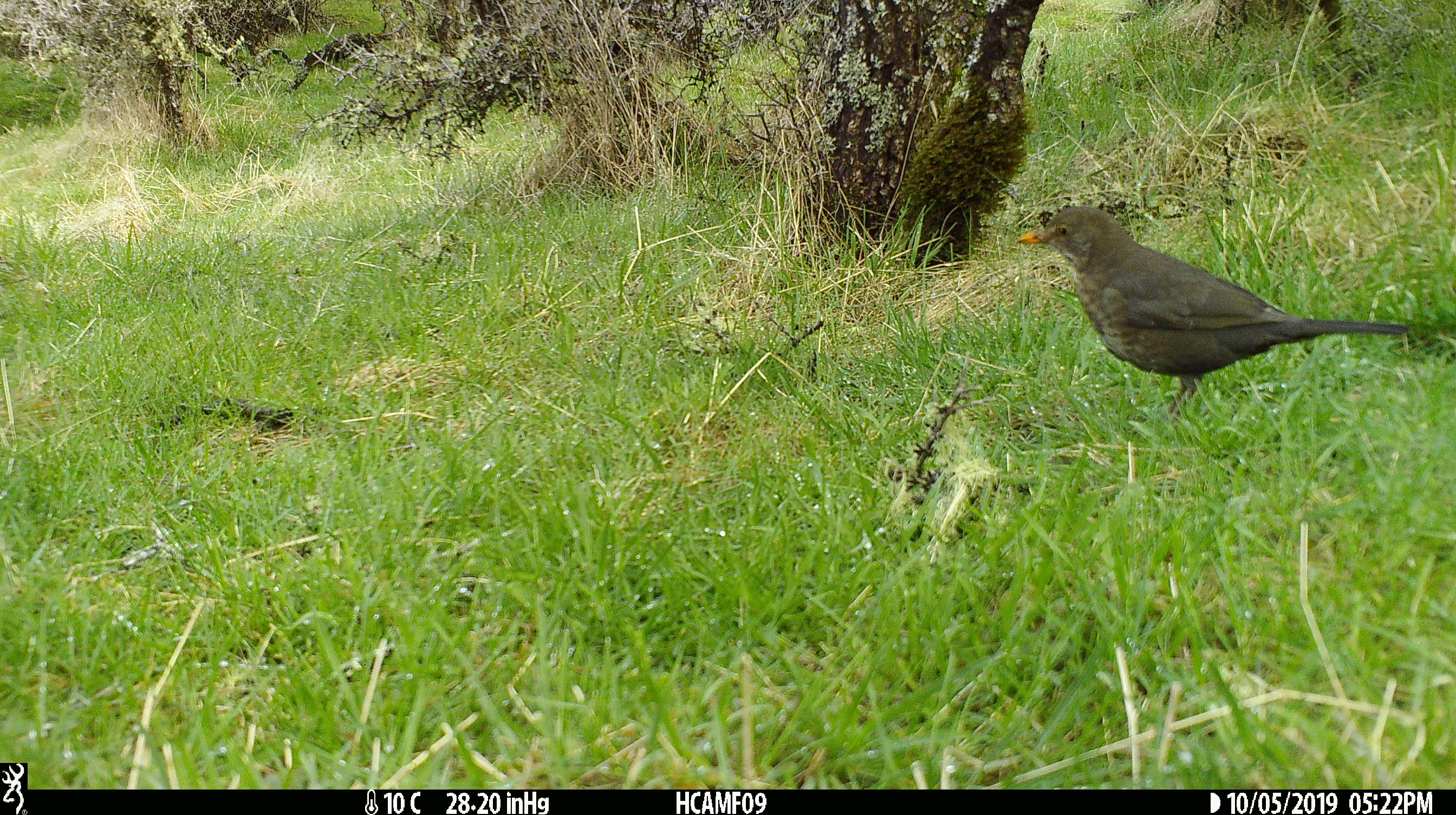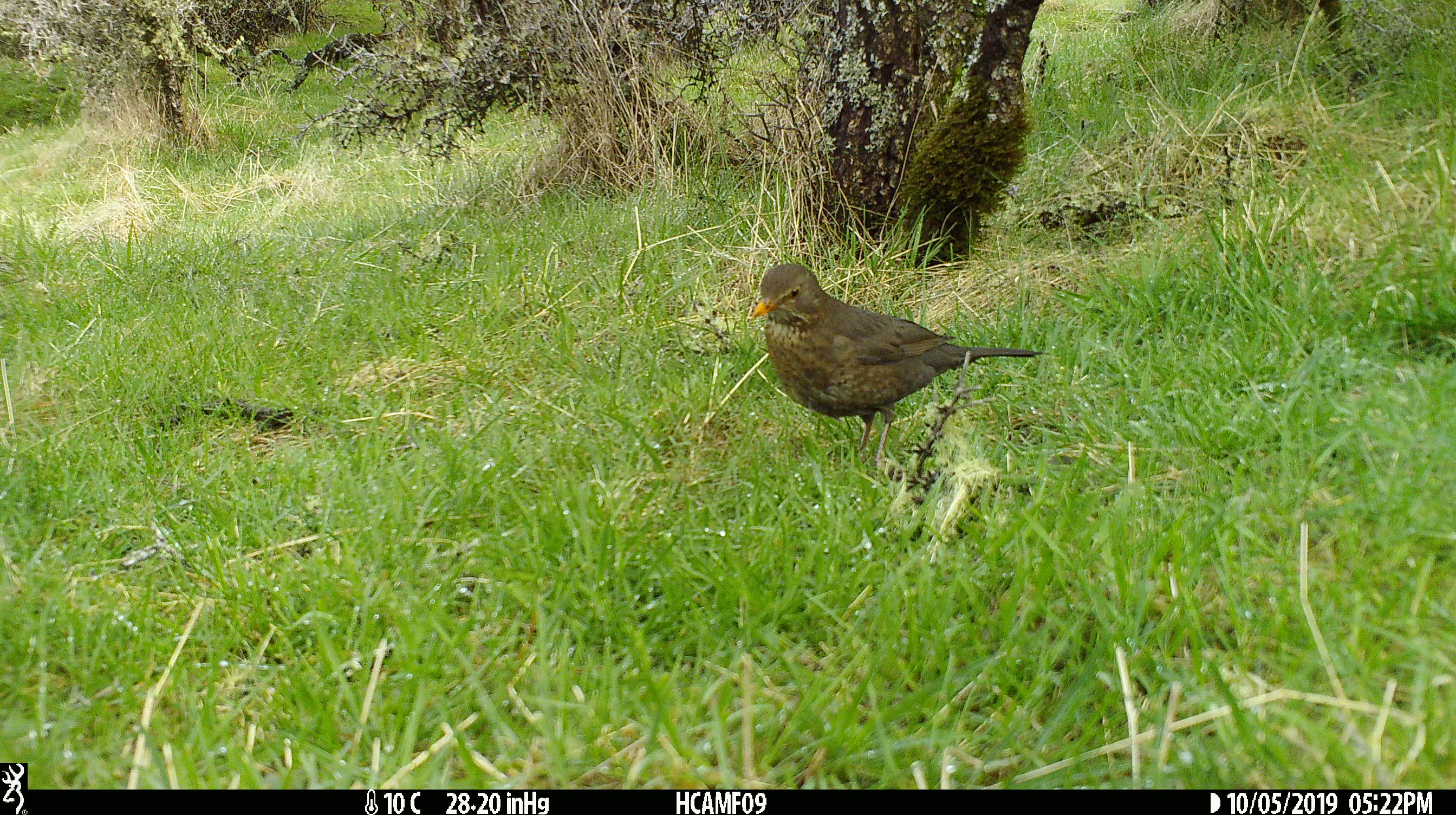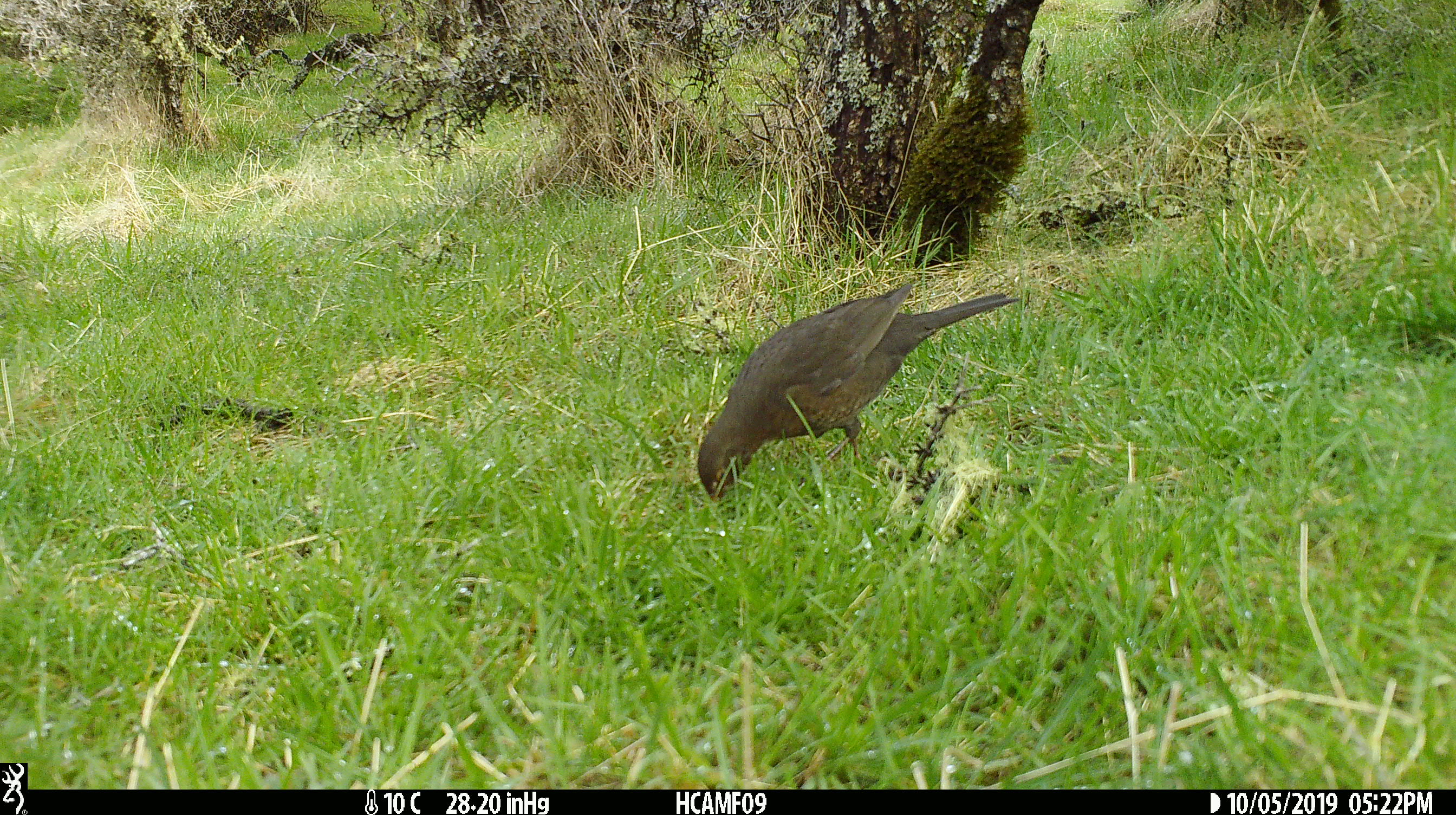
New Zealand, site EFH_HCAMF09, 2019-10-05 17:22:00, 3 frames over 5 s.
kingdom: Animalia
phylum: Chordata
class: Aves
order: Passeriformes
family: Turdidae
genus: Turdus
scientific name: Turdus merula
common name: eurasian blackbird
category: blackbird